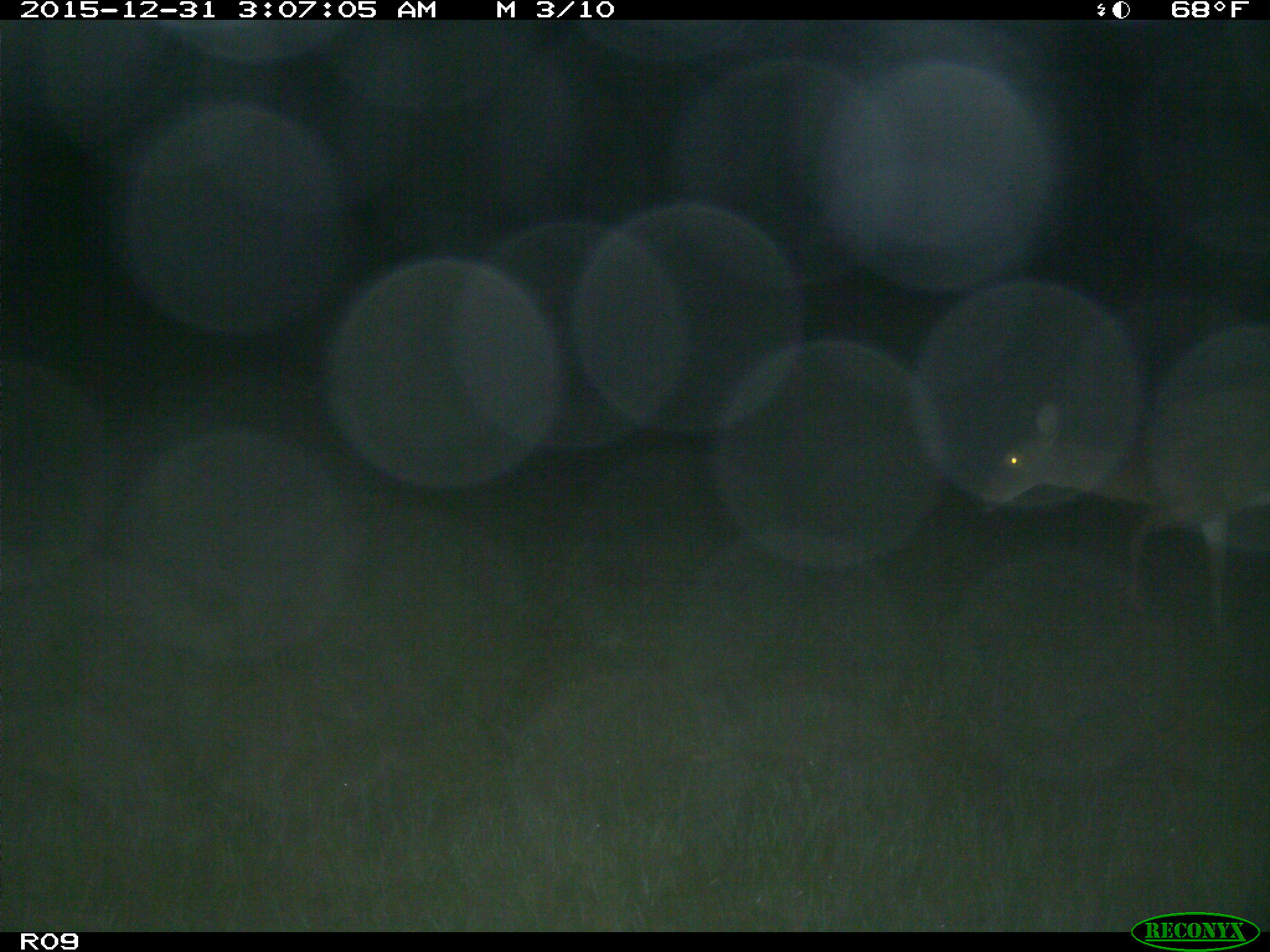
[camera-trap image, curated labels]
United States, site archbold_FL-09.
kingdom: Animalia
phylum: Chordata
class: Mammalia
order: Artiodactyla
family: Cervidae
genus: Odocoileus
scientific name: Odocoileus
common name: deer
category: unidentified deer